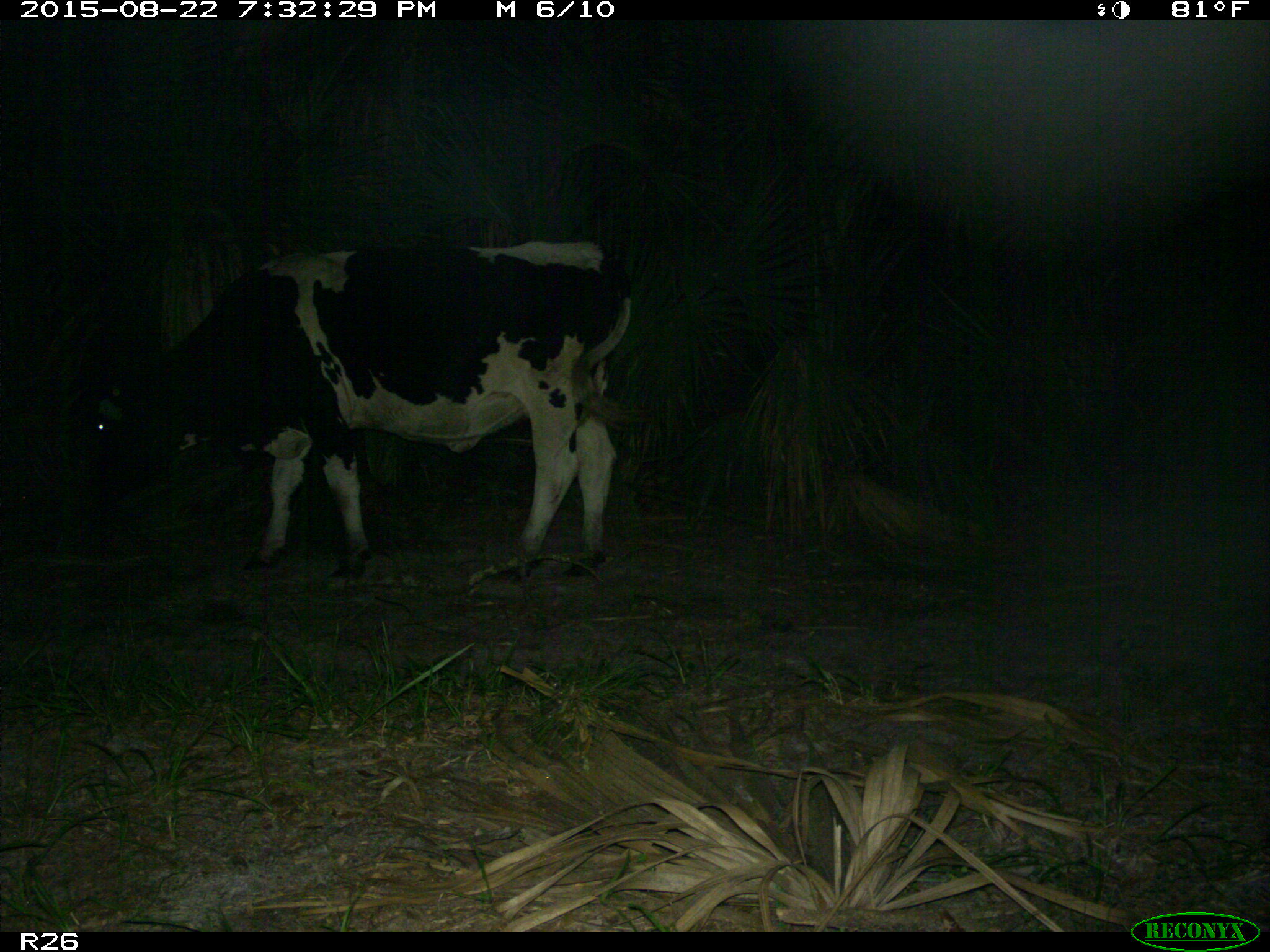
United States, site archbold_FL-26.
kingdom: Animalia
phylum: Chordata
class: Mammalia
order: Artiodactyla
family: Bovidae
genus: Bos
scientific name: Bos taurus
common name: domestic cow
Bos taurus (domestic cow).